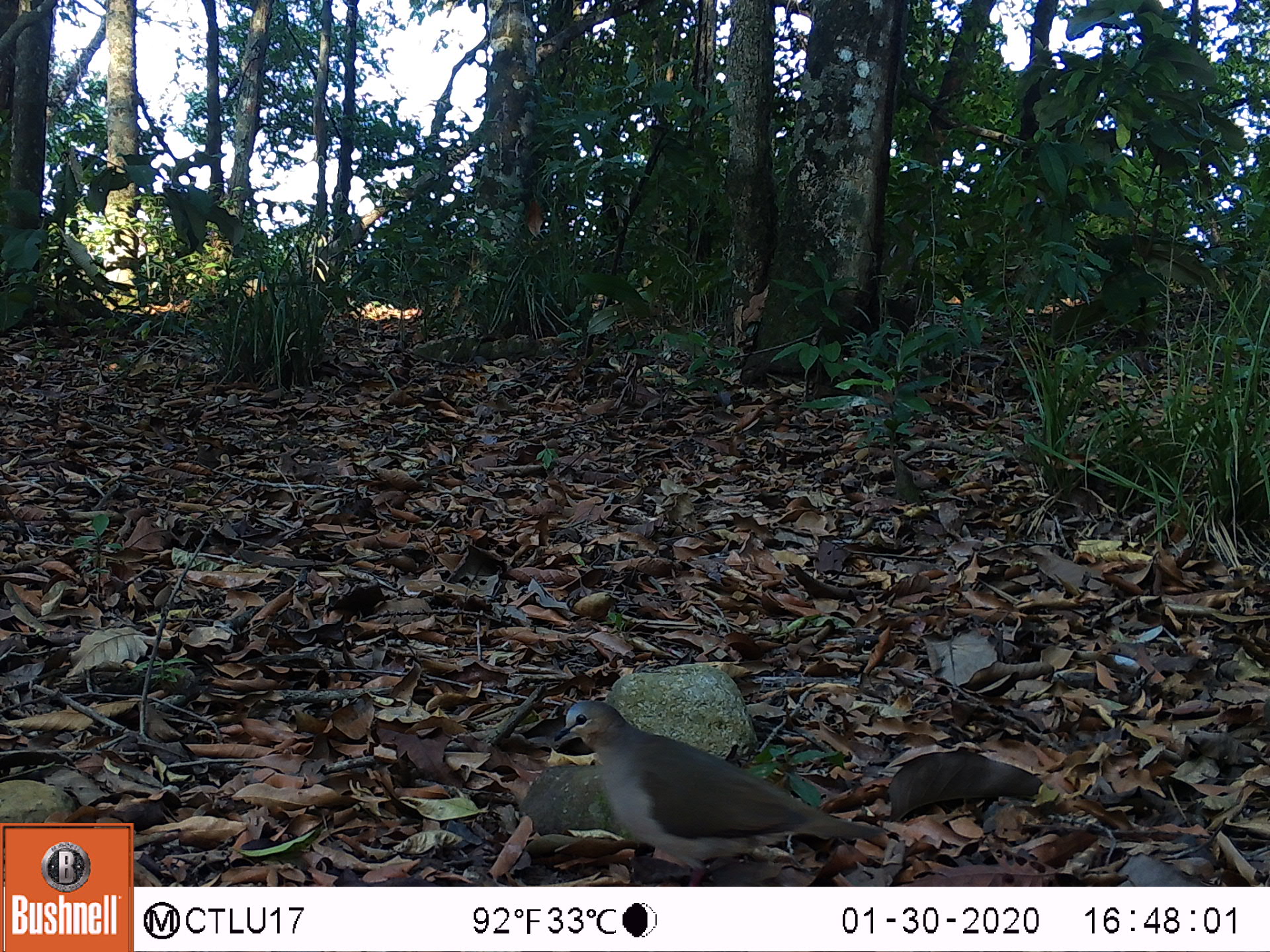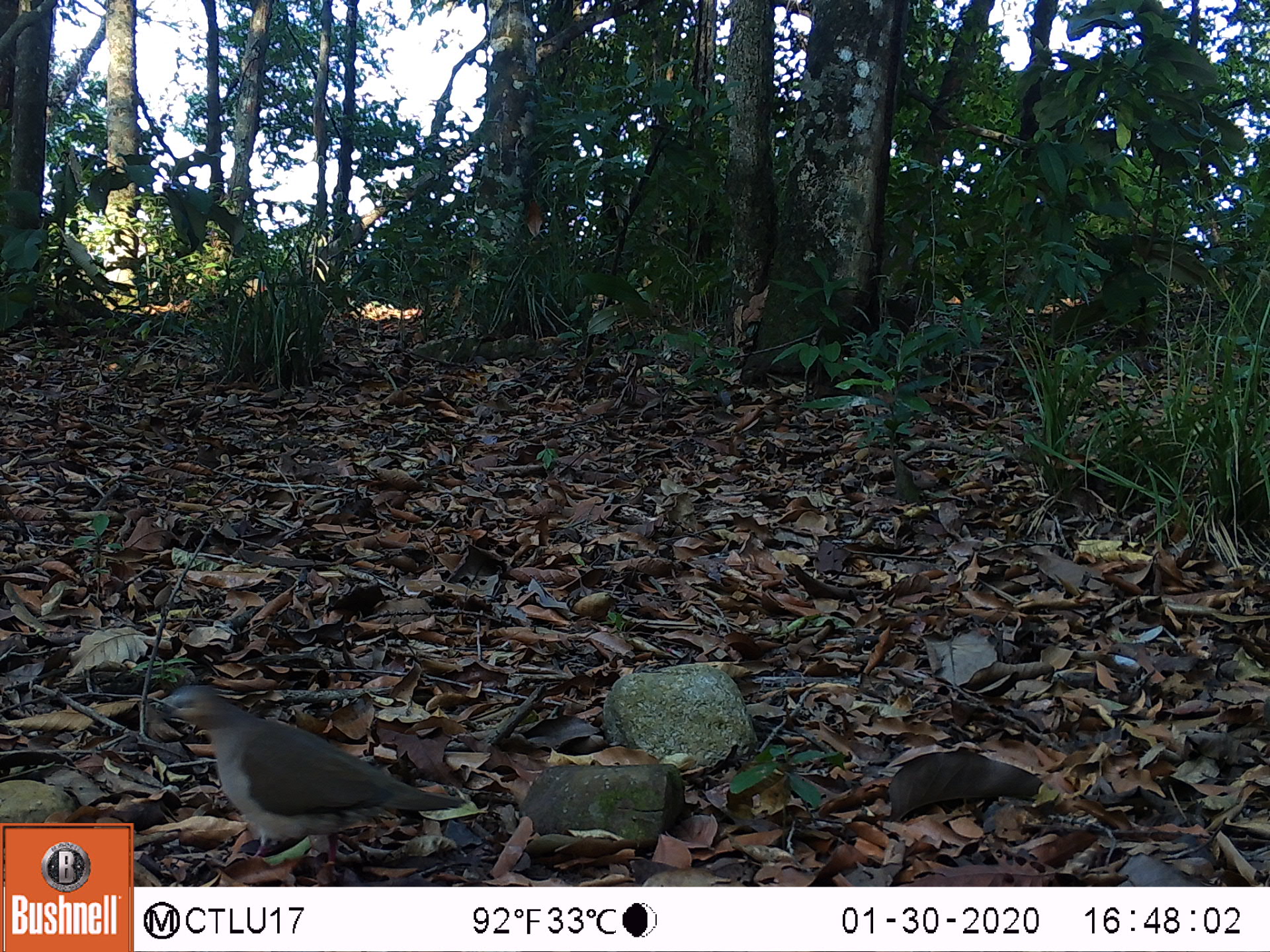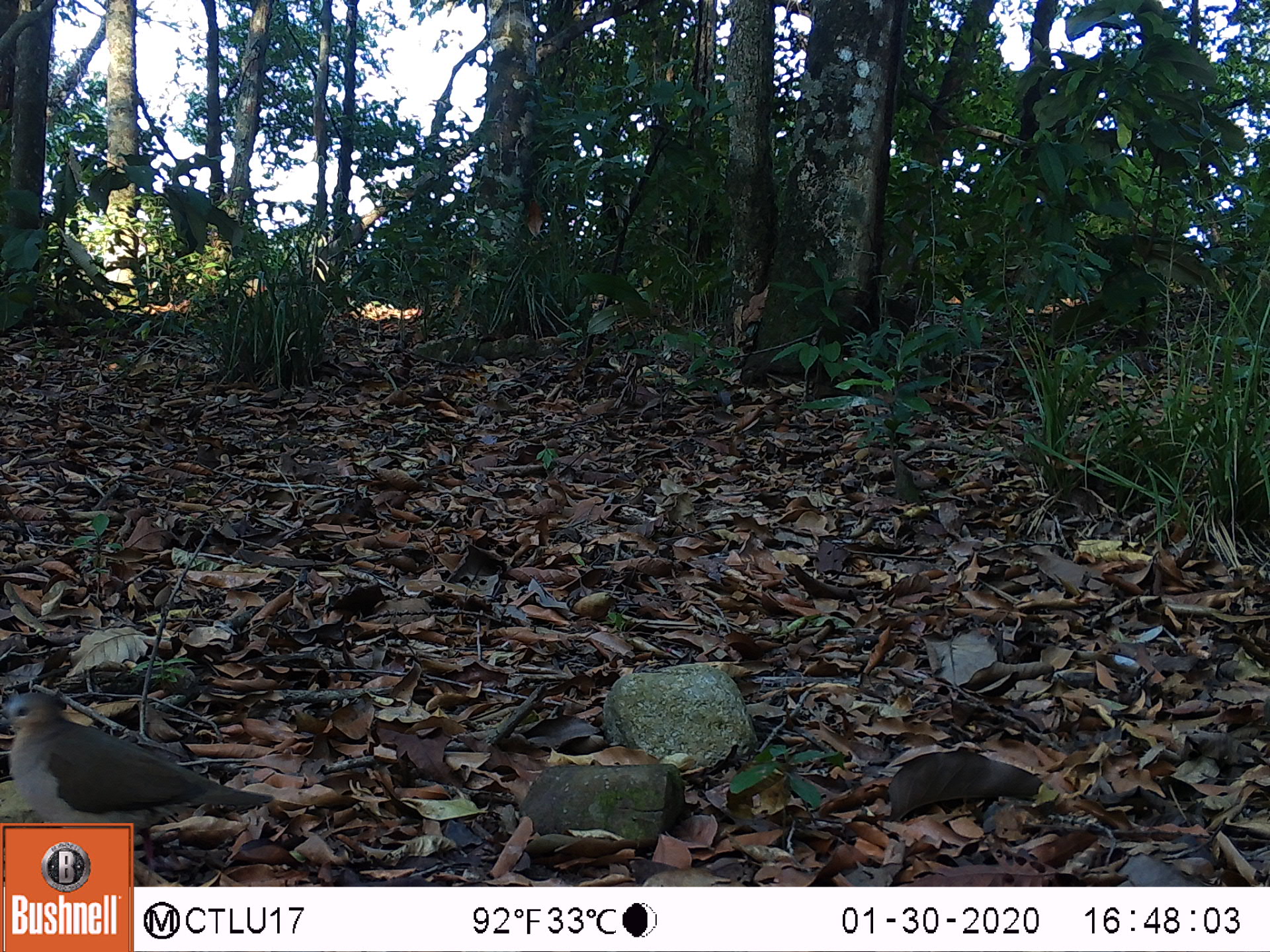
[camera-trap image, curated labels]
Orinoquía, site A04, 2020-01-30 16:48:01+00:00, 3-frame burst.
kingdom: Animalia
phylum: Chordata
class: Aves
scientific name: Aves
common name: bird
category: unknown bird